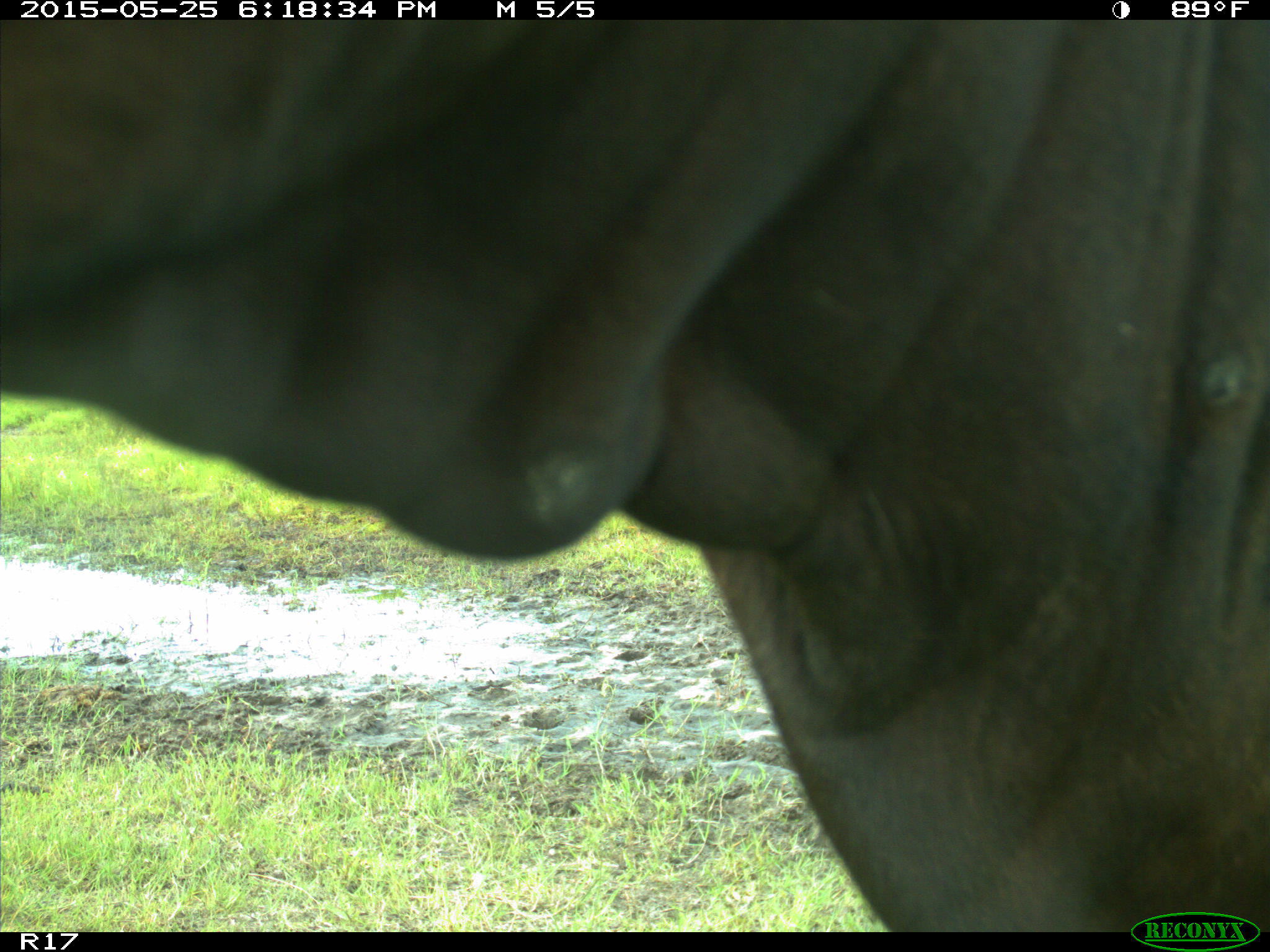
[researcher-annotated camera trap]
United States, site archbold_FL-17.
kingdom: Animalia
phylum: Chordata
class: Mammalia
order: Artiodactyla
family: Bovidae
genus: Bos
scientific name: Bos taurus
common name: domestic cow